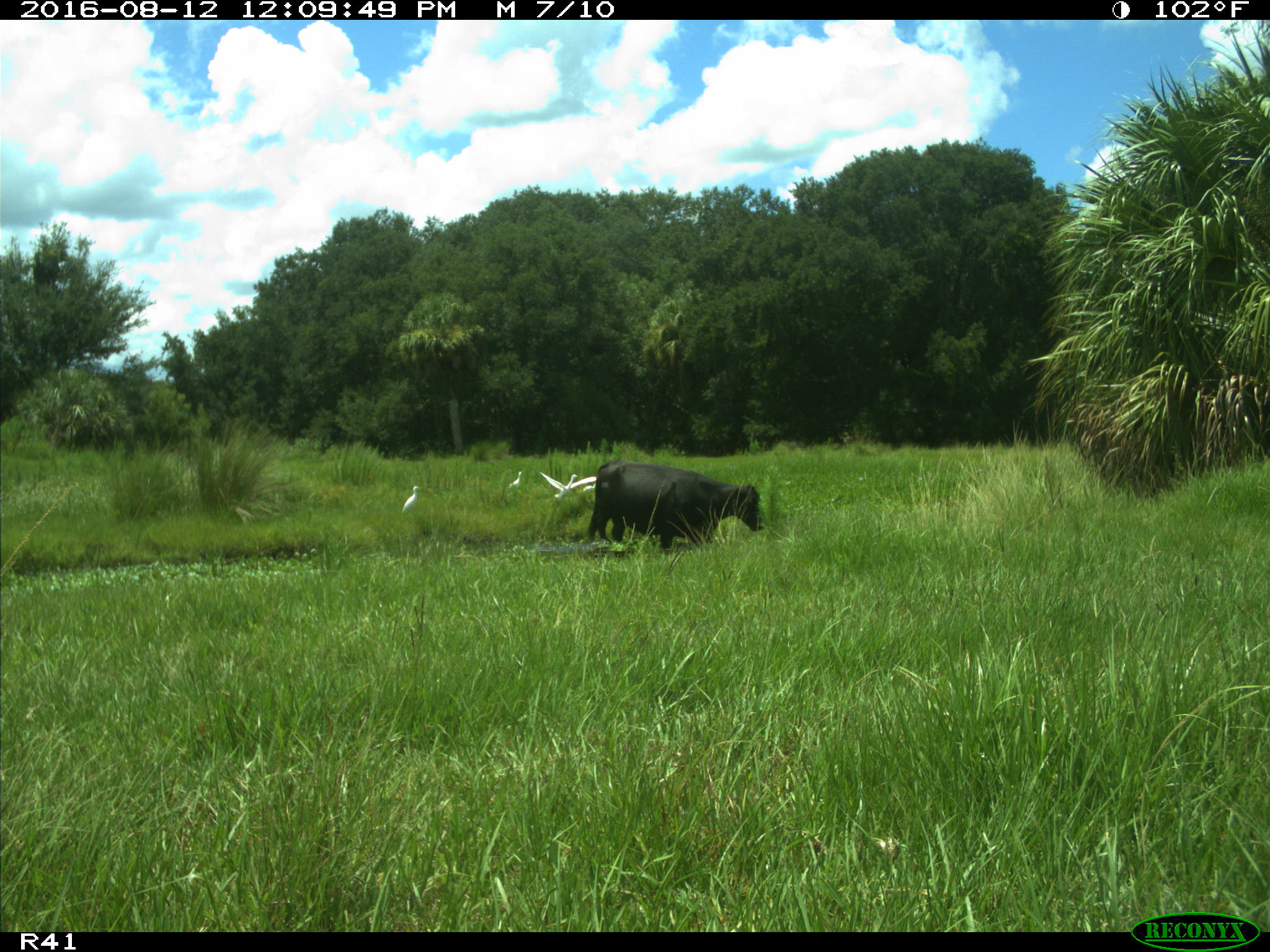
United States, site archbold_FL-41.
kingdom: Animalia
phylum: Chordata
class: Mammalia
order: Artiodactyla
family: Bovidae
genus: Bos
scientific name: Bos taurus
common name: domestic cow